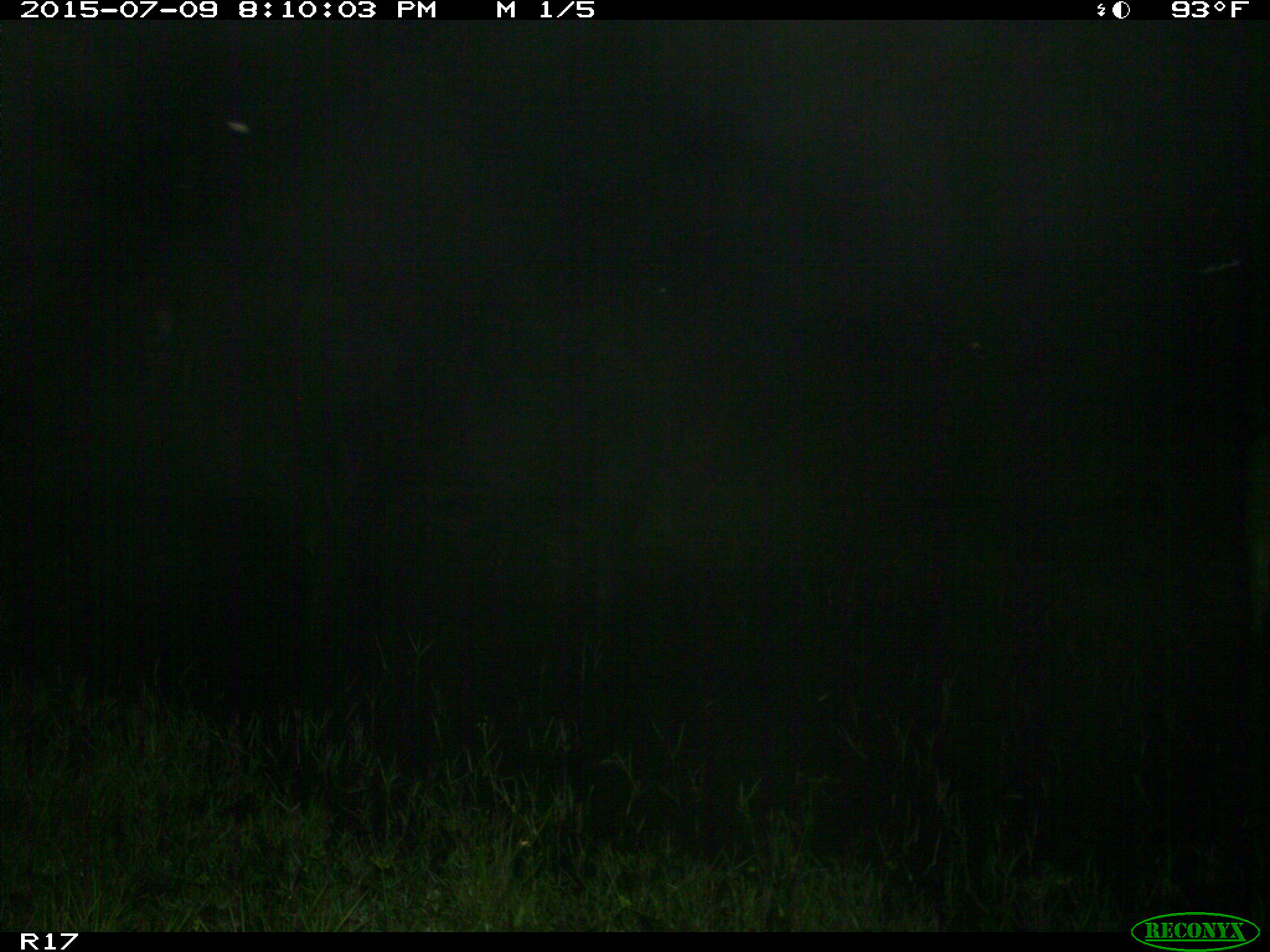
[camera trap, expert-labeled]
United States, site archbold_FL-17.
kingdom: Animalia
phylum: Chordata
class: Mammalia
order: Artiodactyla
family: Bovidae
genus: Bos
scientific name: Bos taurus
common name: domestic cow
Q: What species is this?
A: Bos taurus (domestic cow).